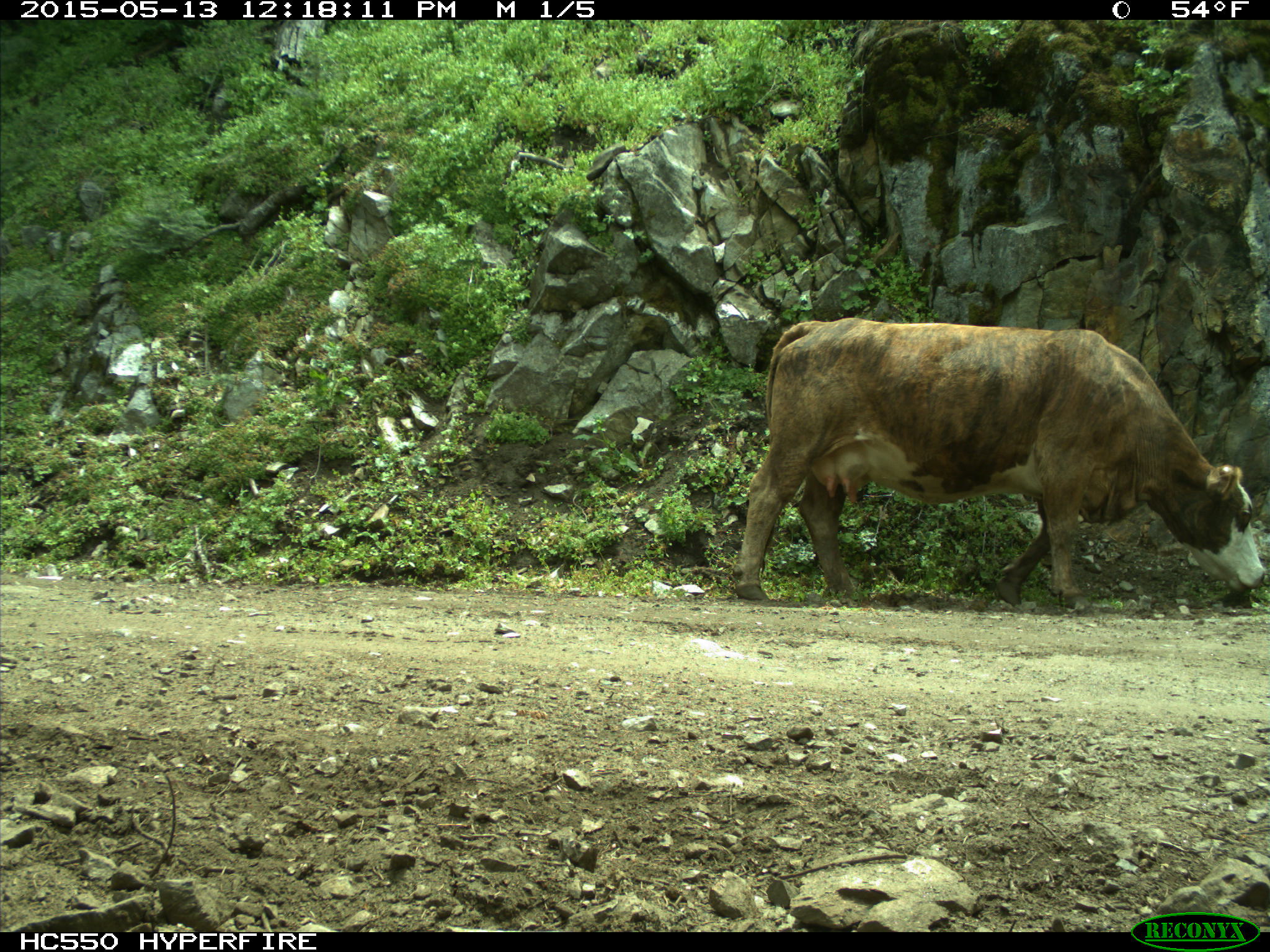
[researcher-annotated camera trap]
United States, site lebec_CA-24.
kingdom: Animalia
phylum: Chordata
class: Mammalia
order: Artiodactyla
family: Bovidae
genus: Bos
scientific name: Bos taurus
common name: domestic cow